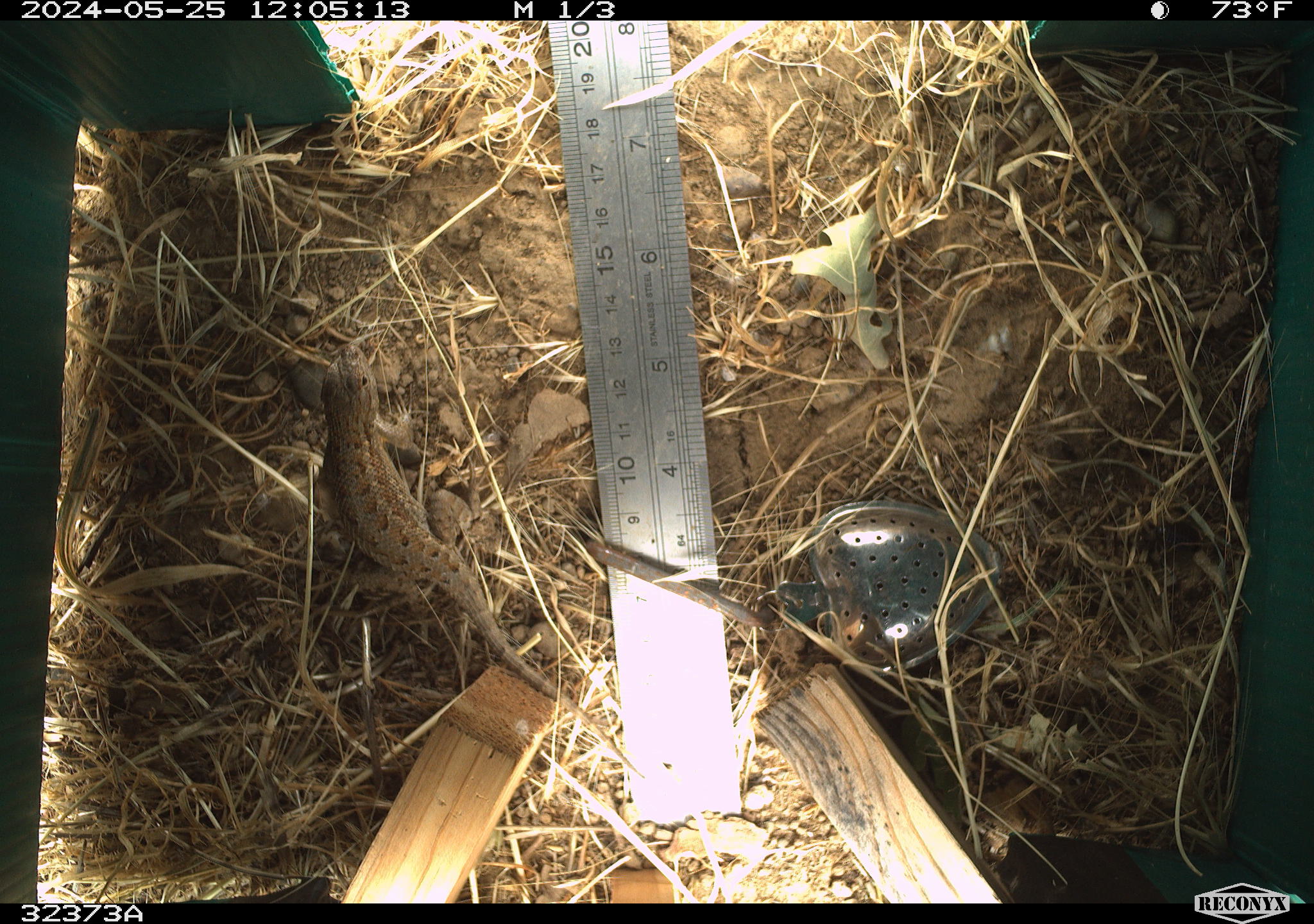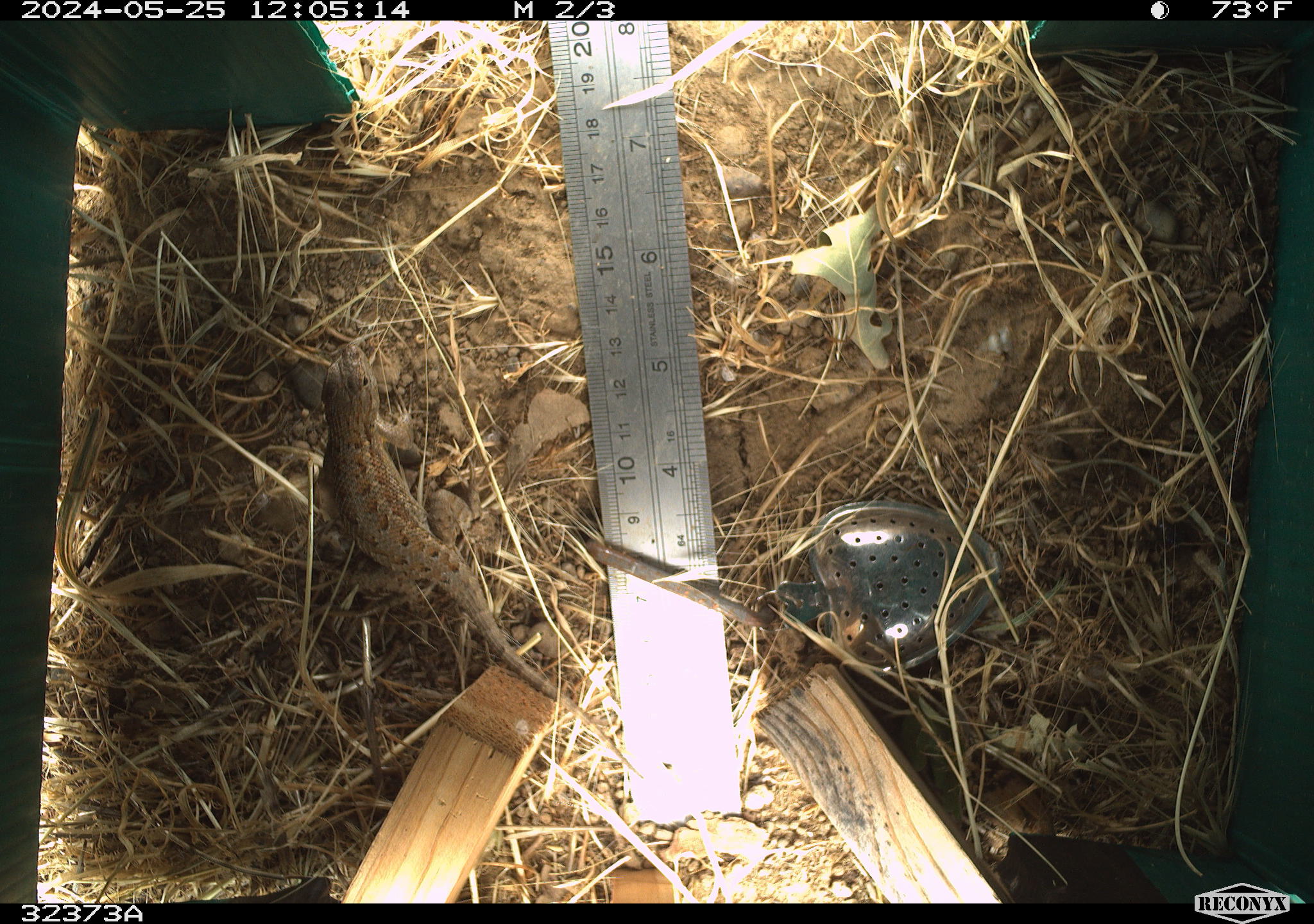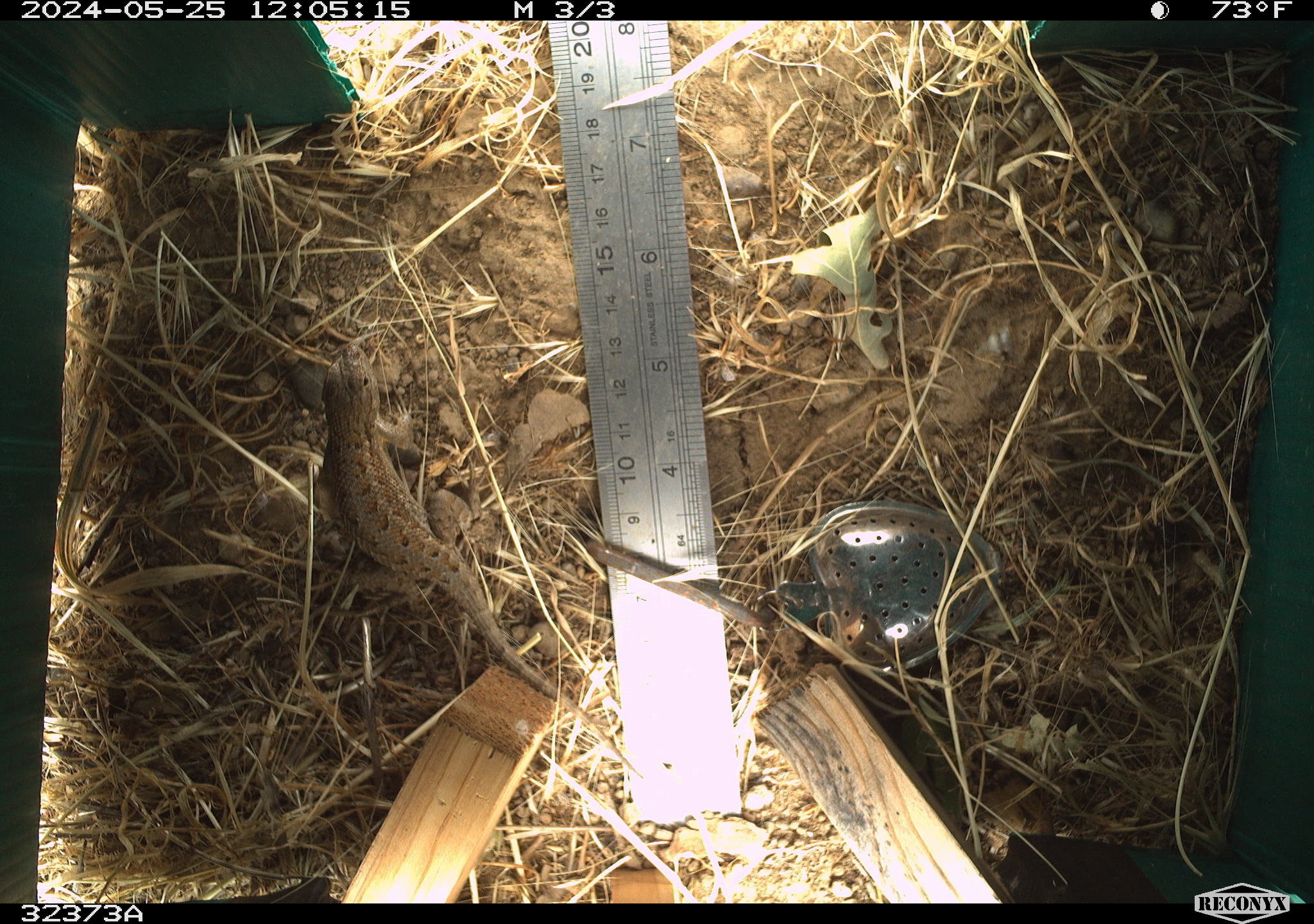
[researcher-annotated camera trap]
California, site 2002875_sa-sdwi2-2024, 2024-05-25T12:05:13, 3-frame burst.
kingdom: Animalia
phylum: Chordata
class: Reptilia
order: Squamata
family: Phrynosomatidae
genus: Sceloporus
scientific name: Sceloporus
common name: spiny lizards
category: sceloporus species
Sceloporus species (spiny lizards) (Sceloporus).